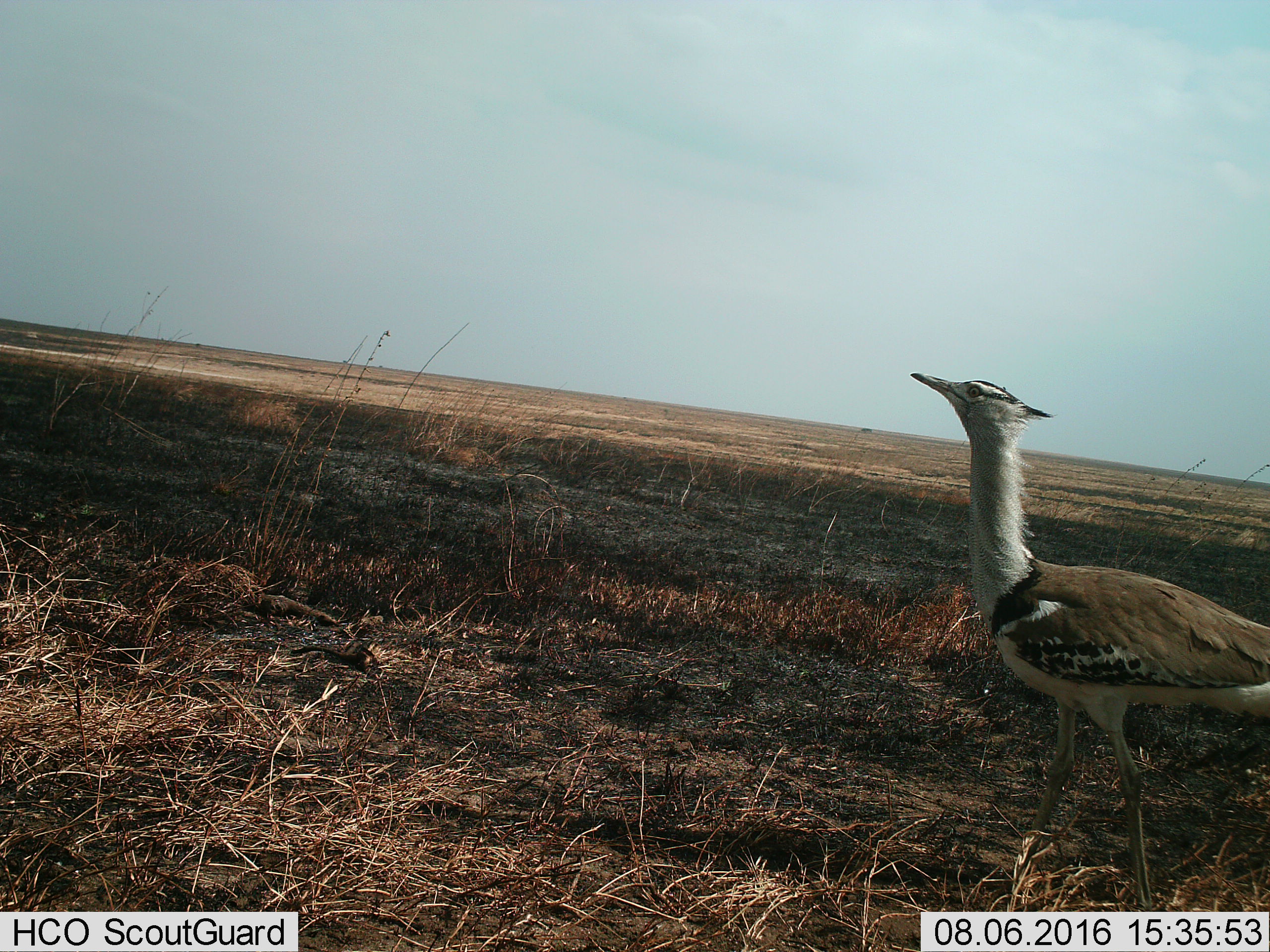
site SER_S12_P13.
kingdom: Animalia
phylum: Chordata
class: Aves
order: Otidiformes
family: Otididae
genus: Ardeotis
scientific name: Ardeotis kori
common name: kori bustard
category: bustardkori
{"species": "bustardkori (kori bustard) (Ardeotis kori)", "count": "1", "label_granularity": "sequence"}